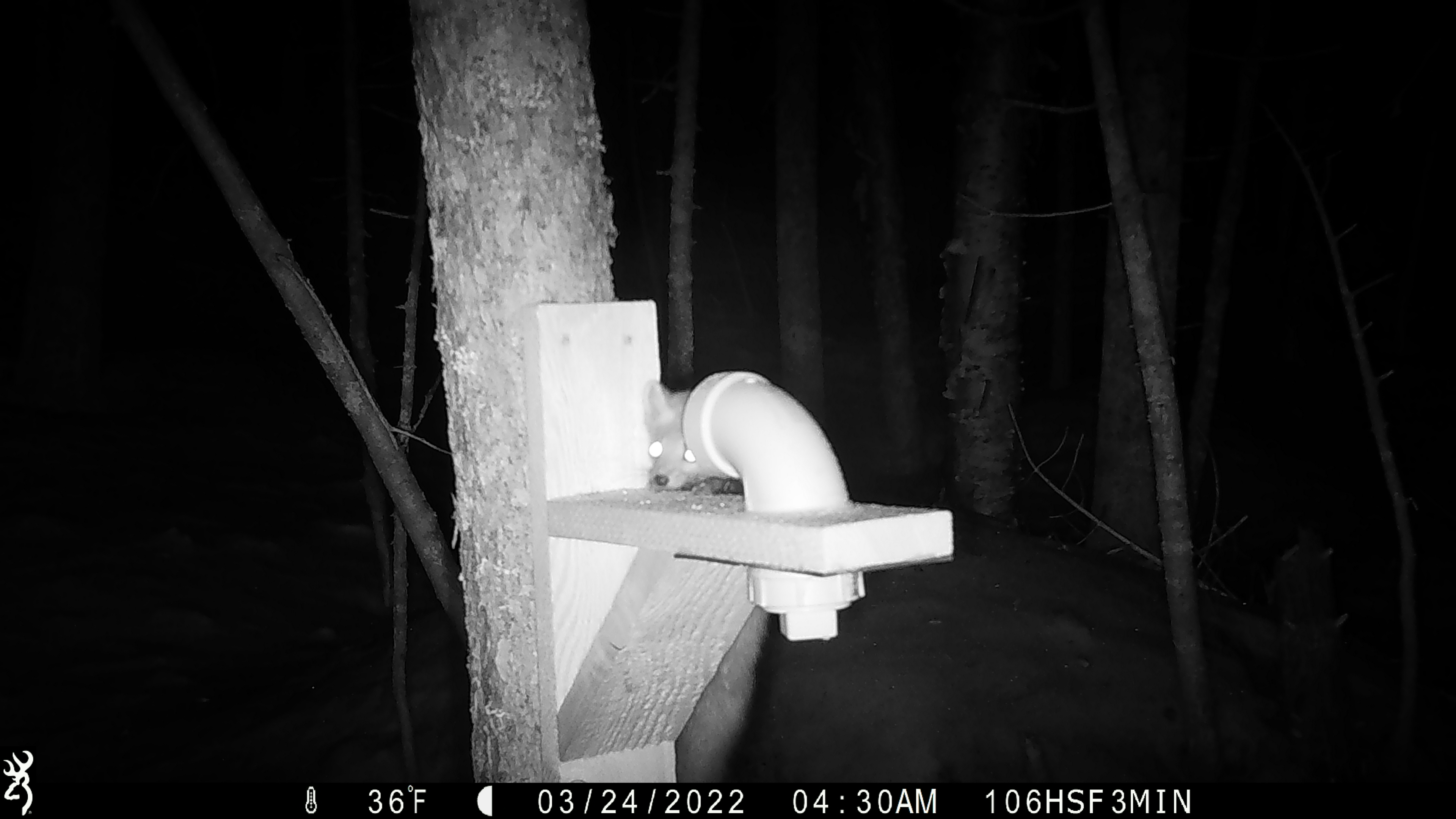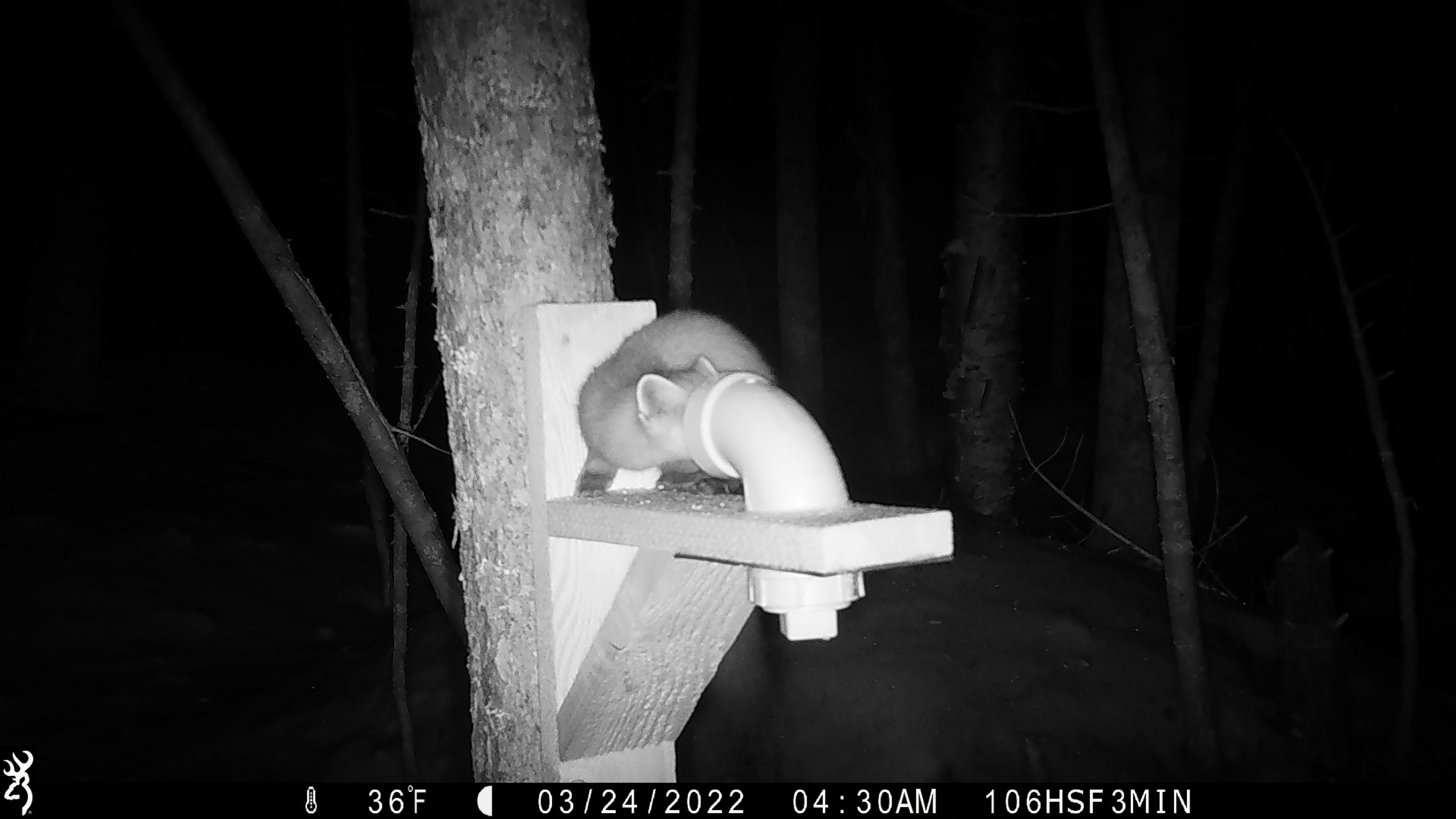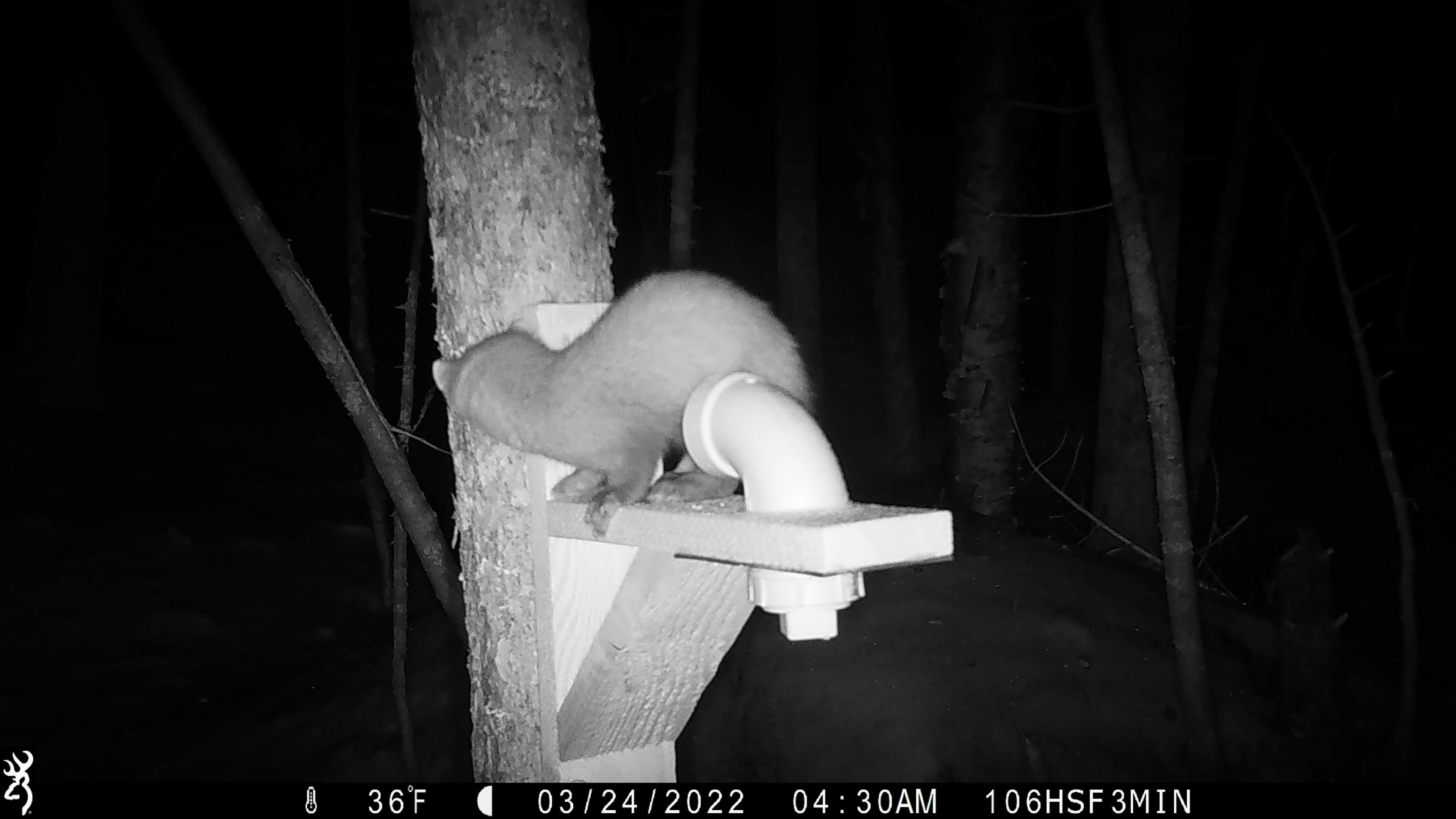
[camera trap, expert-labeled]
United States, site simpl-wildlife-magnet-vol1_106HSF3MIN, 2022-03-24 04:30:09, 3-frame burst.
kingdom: Animalia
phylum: Chordata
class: Mammalia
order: Carnivora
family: Mustelidae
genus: Martes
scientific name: Martes americana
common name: american marten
American marten (Martes americana).